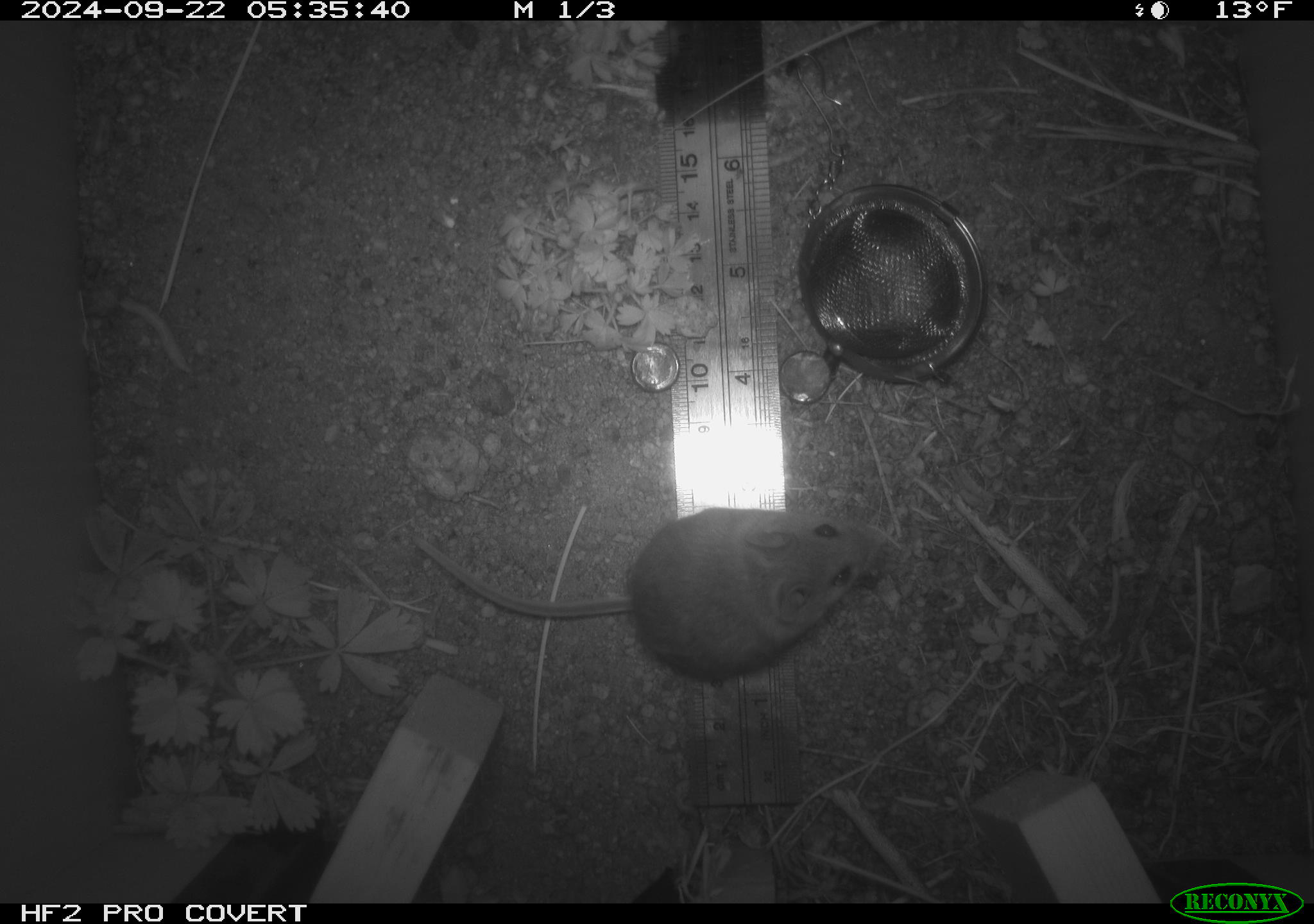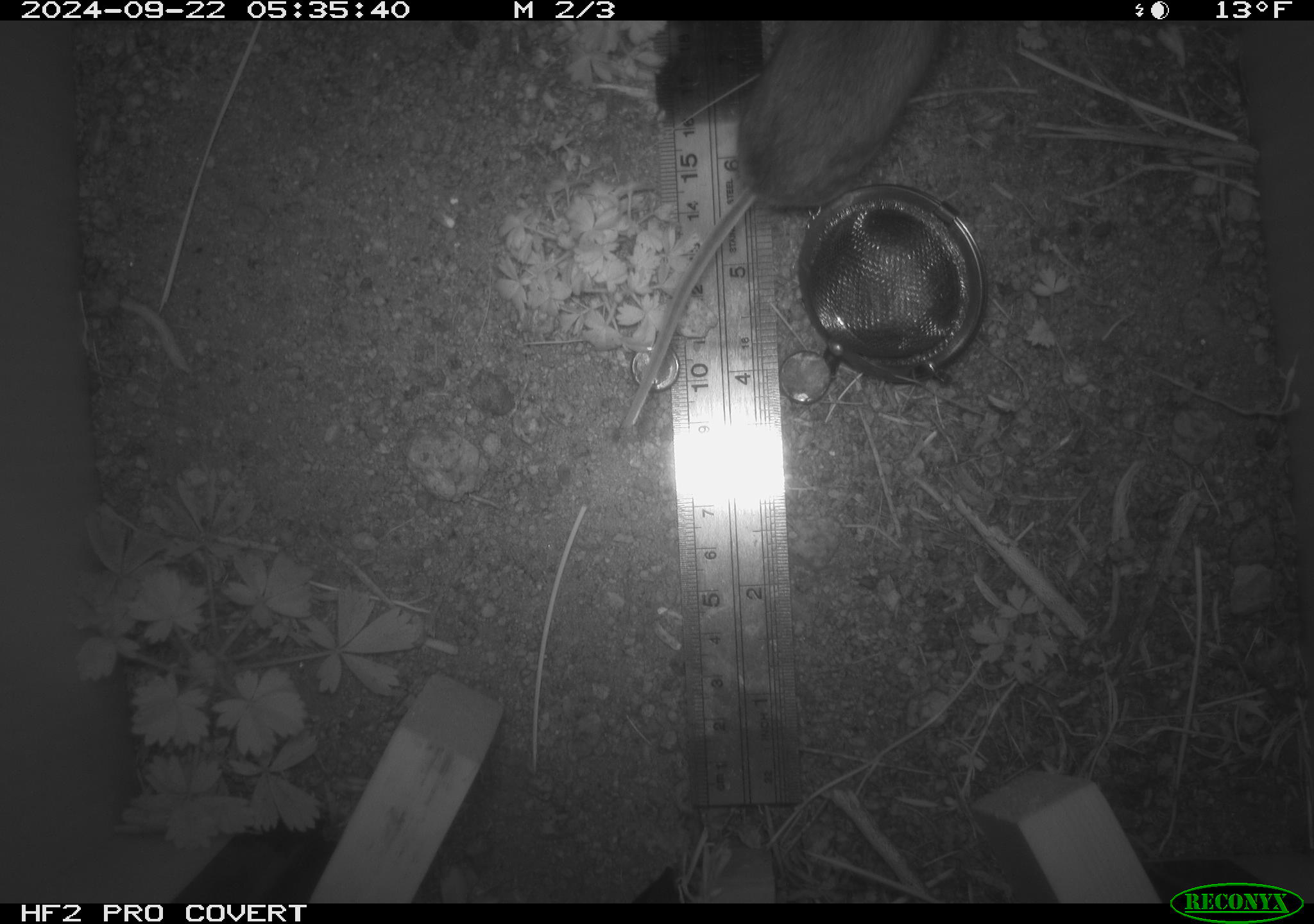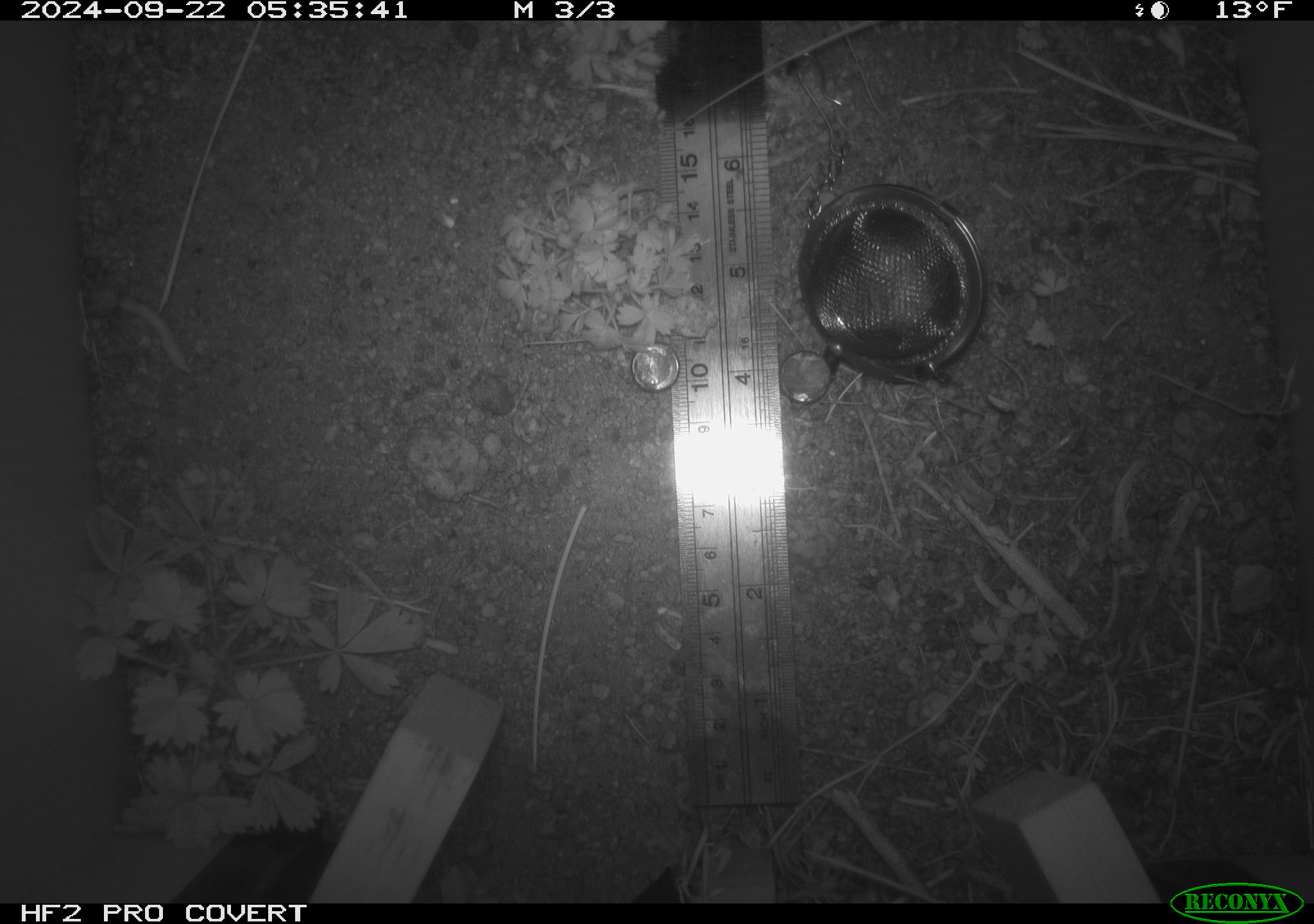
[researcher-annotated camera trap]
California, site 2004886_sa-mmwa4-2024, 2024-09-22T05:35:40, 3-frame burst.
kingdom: Animalia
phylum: Chordata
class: Mammalia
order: Rodentia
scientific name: Rodentia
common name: mouse species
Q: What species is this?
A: Mouse species (Rodentia).